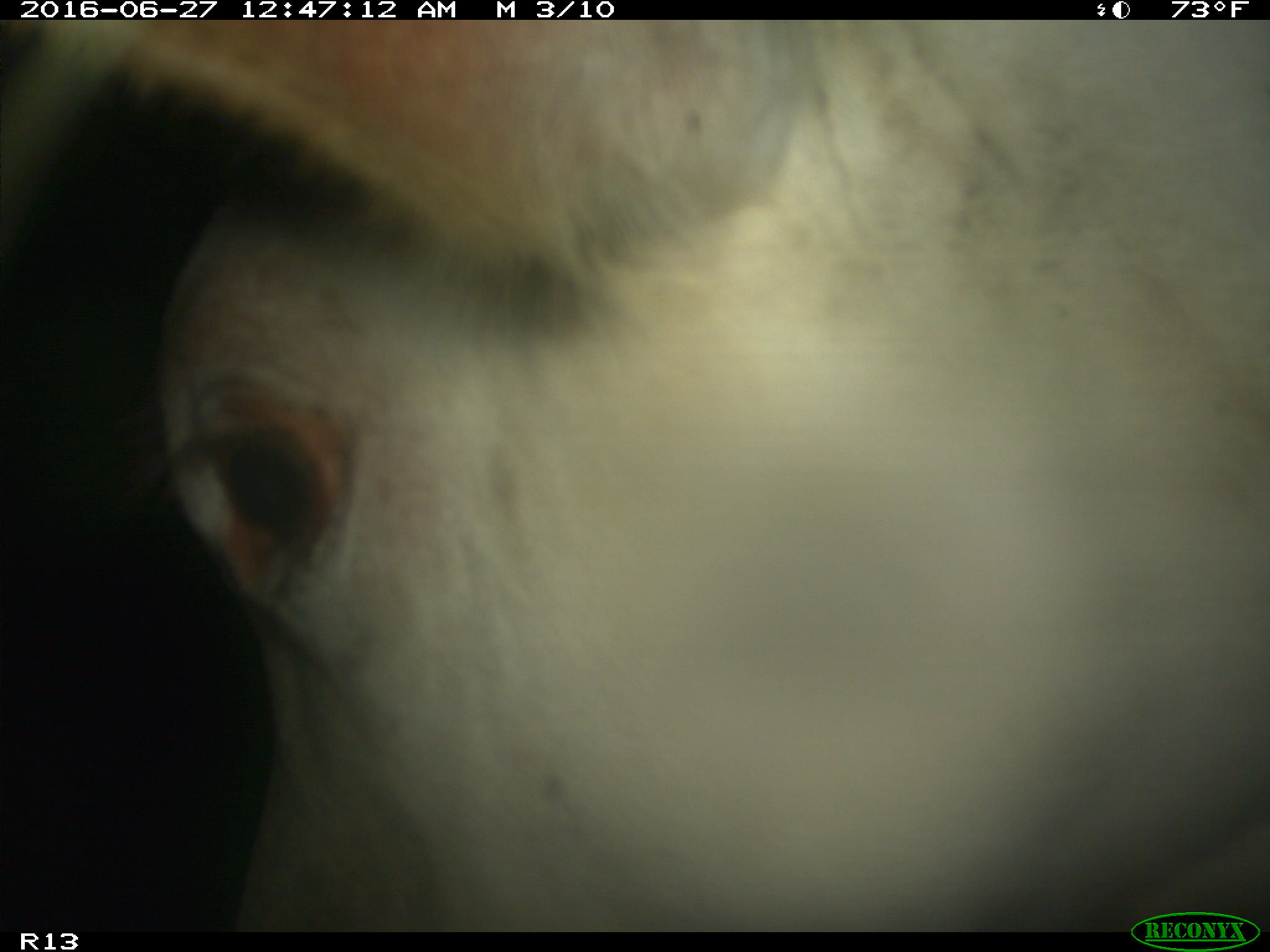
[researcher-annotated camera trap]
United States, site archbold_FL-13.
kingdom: Animalia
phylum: Chordata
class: Mammalia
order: Artiodactyla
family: Bovidae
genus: Bos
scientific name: Bos taurus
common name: domestic cow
Bos taurus (domestic cow).